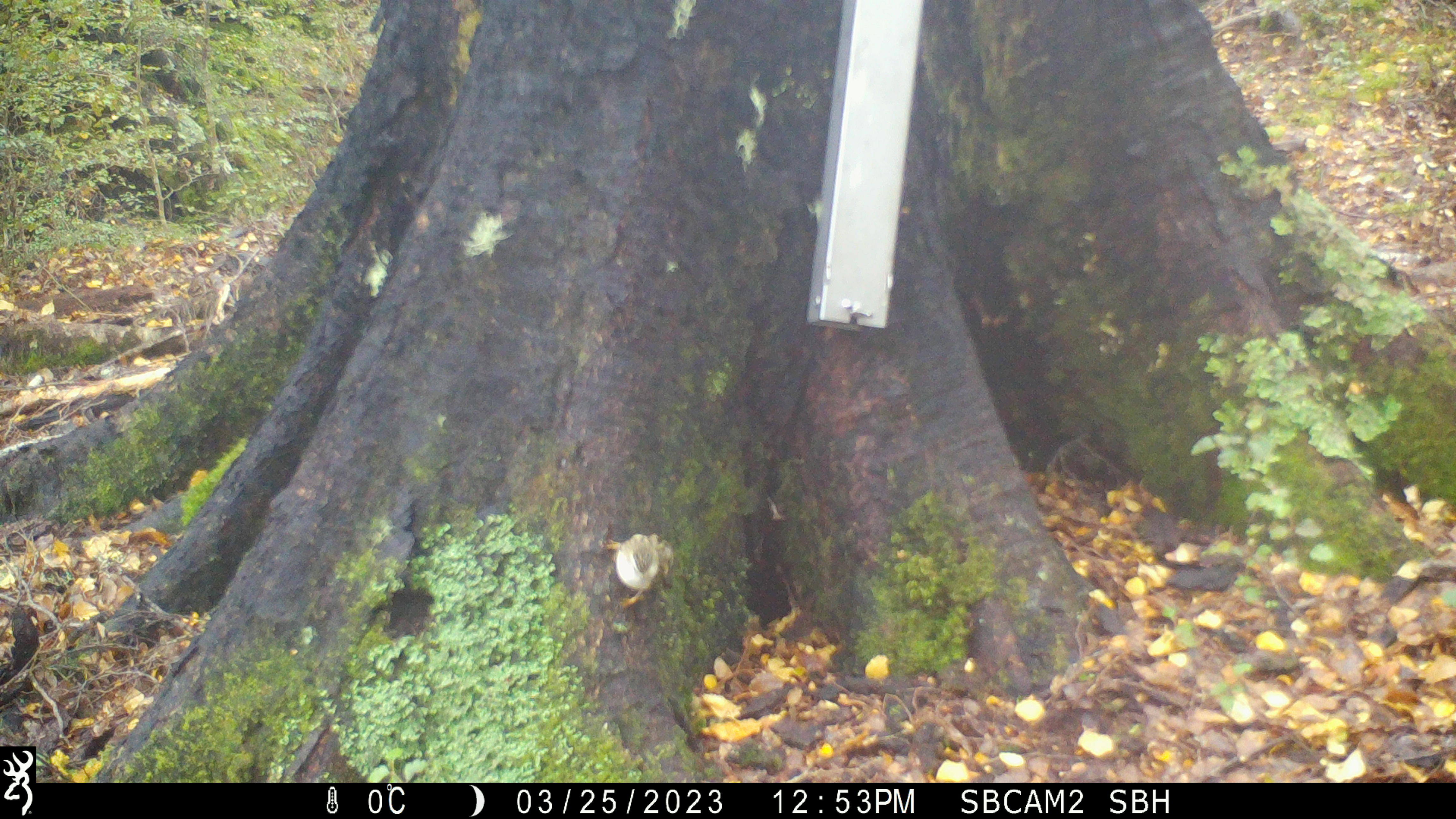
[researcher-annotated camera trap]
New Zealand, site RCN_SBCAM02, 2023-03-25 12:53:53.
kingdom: Animalia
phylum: Chordata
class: Aves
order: Passeriformes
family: Acanthisittidae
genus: Acanthisitta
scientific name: Acanthisitta chloris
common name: rifleman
Rifleman (Acanthisitta chloris).